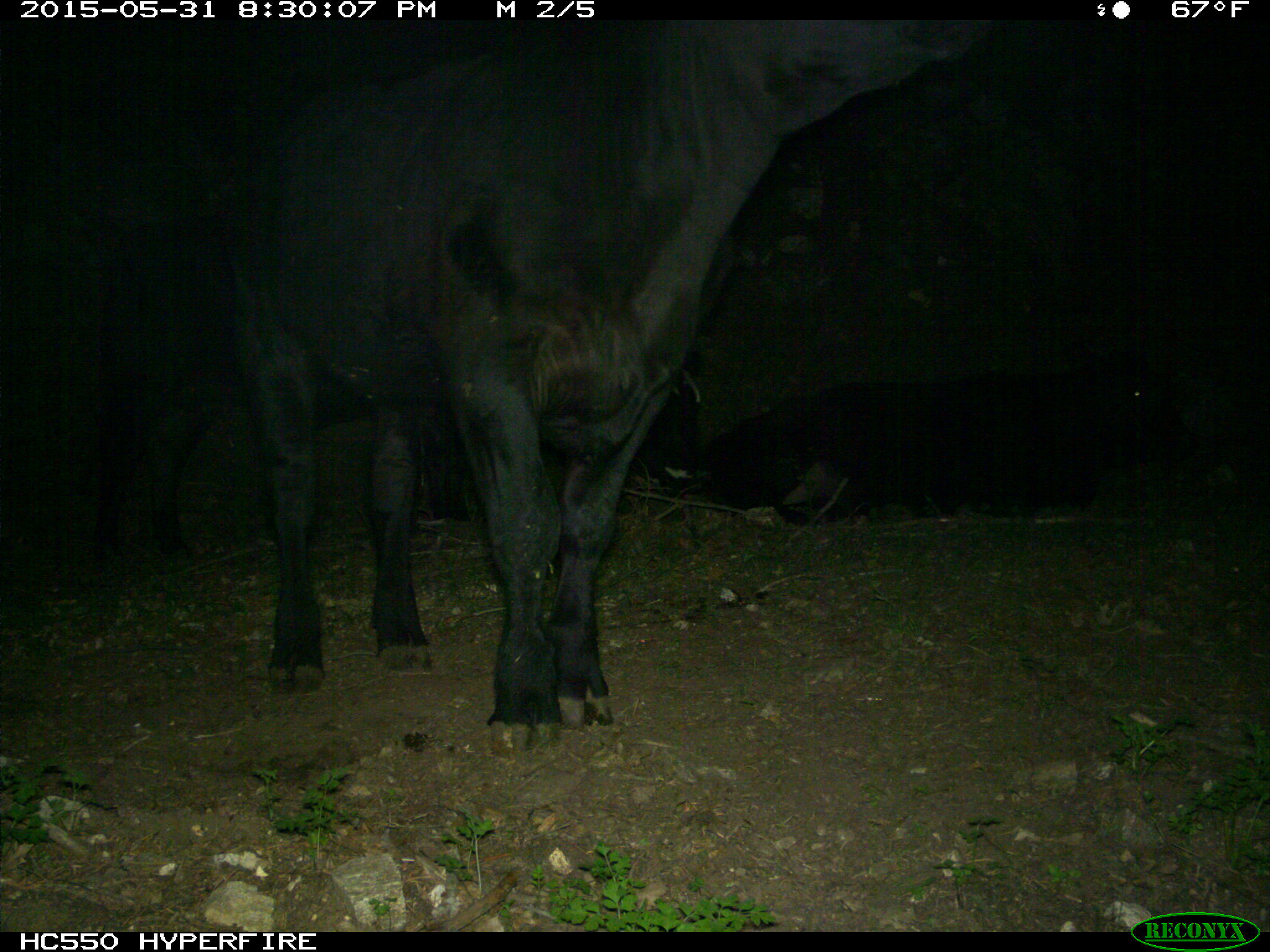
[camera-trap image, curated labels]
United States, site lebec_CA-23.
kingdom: Animalia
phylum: Chordata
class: Mammalia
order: Artiodactyla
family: Bovidae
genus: Bos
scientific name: Bos taurus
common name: domestic cow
Bos taurus (domestic cow).